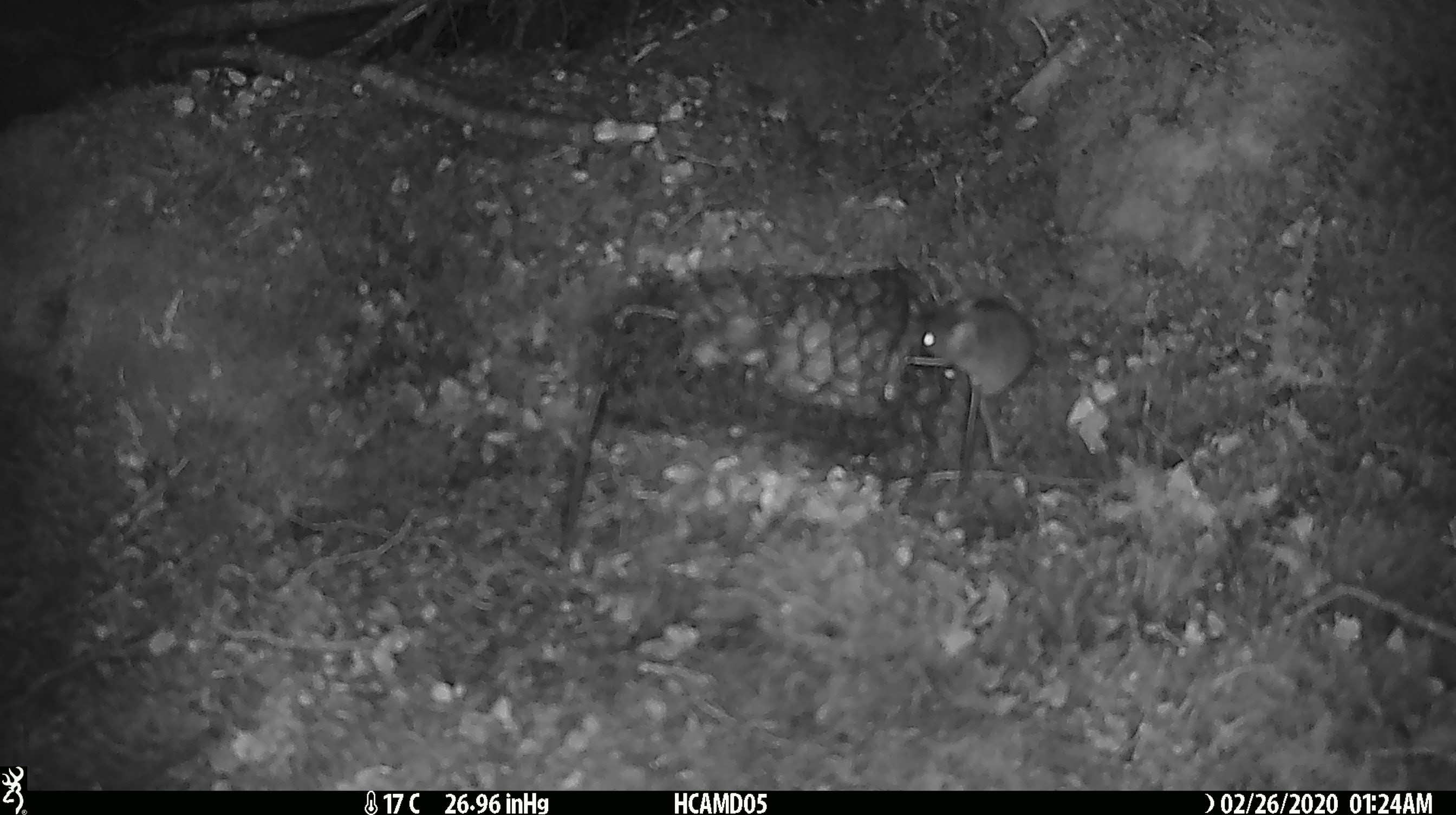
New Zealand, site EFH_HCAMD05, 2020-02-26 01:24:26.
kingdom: Animalia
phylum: Chordata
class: Mammalia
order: Rodentia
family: Muridae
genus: Mus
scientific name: Mus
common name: mouse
Mouse (Mus).